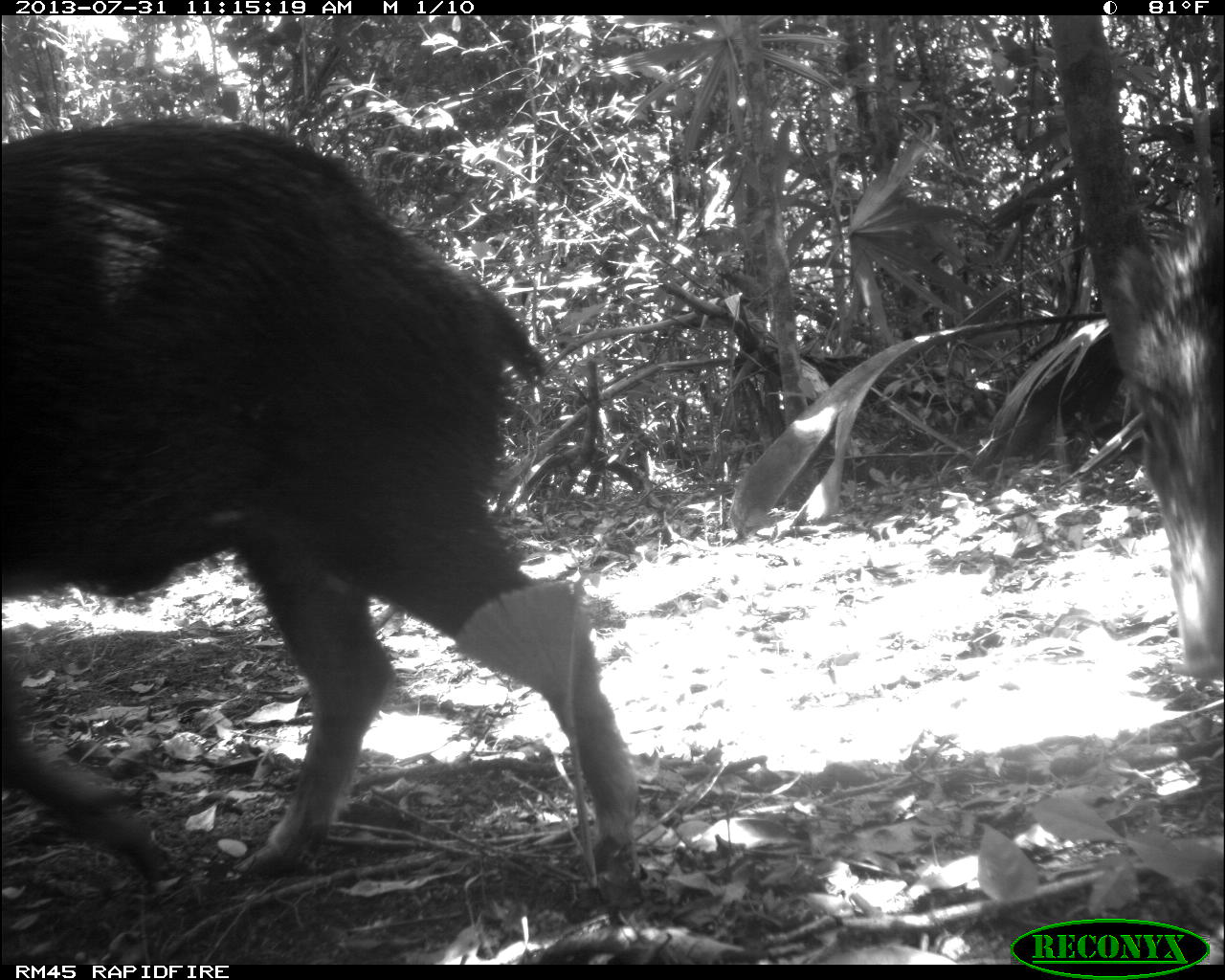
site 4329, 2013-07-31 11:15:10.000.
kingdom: Animalia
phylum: Chordata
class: Mammalia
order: Artiodactyla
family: Tayassuidae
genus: Tayassu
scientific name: Tayassu pecari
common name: white-lipped peccary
Tayassu pecari (white-lipped peccary), count 10.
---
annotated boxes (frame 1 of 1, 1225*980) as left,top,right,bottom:
tayassu pecari: 0,117,641,886